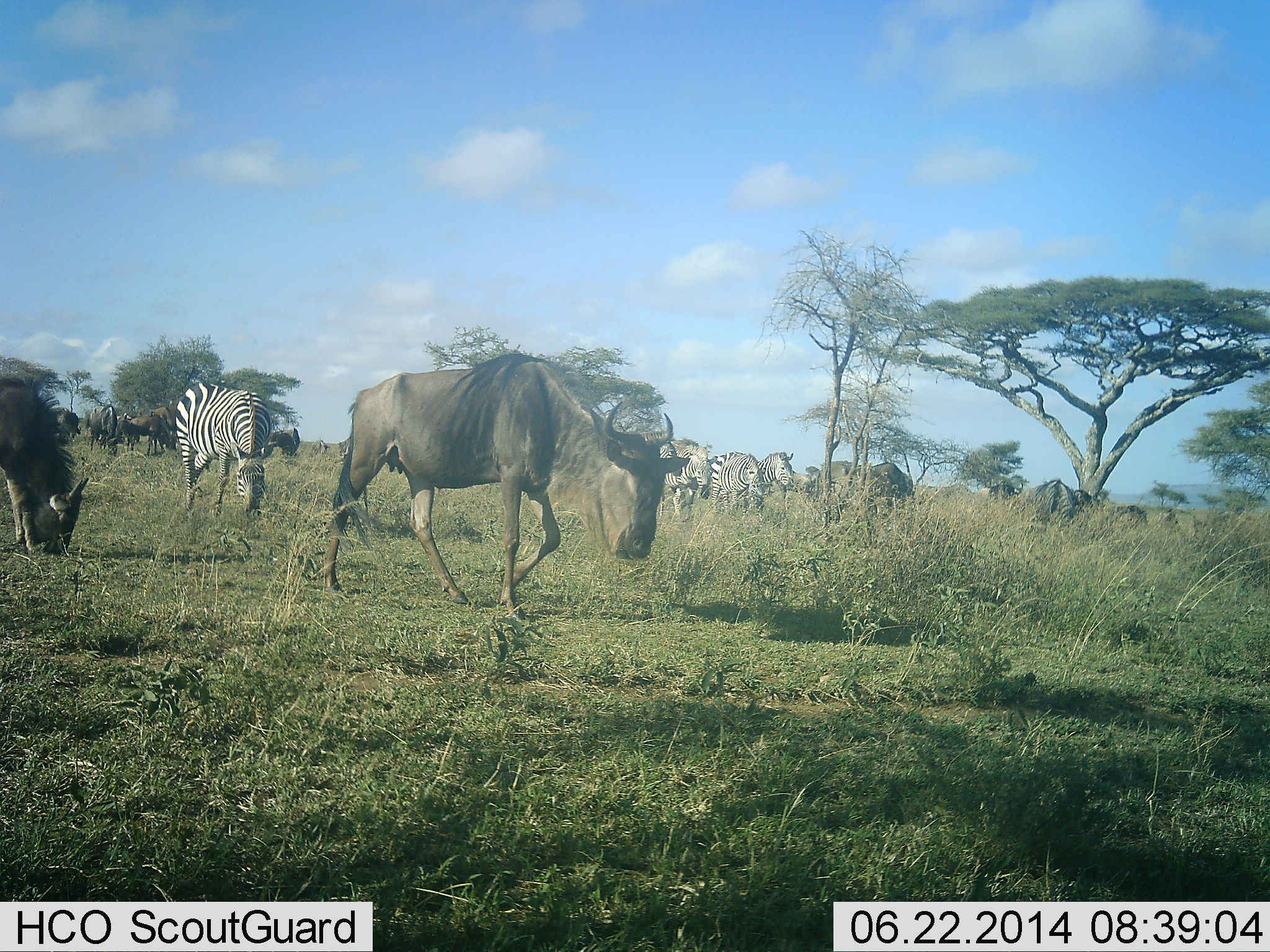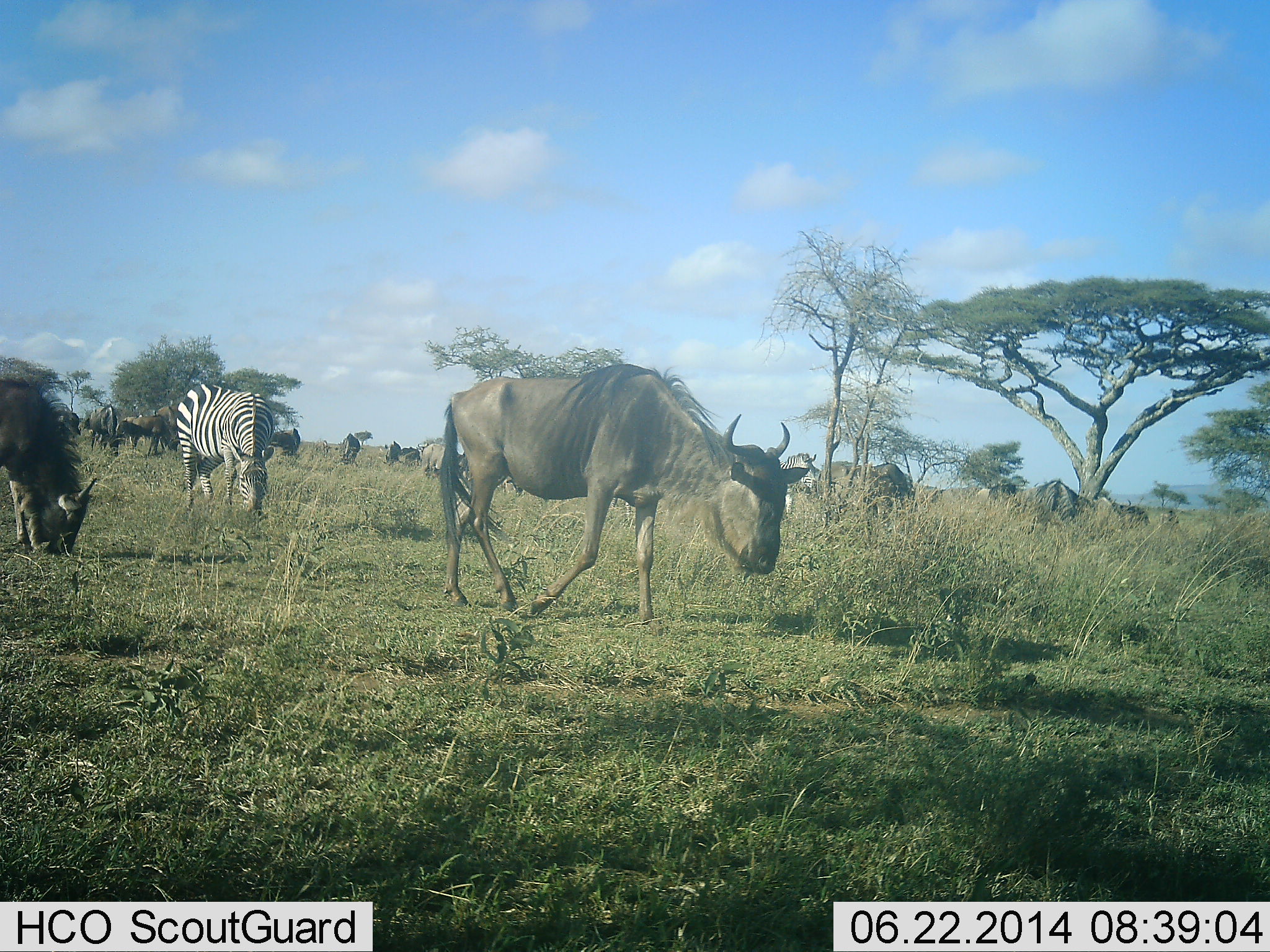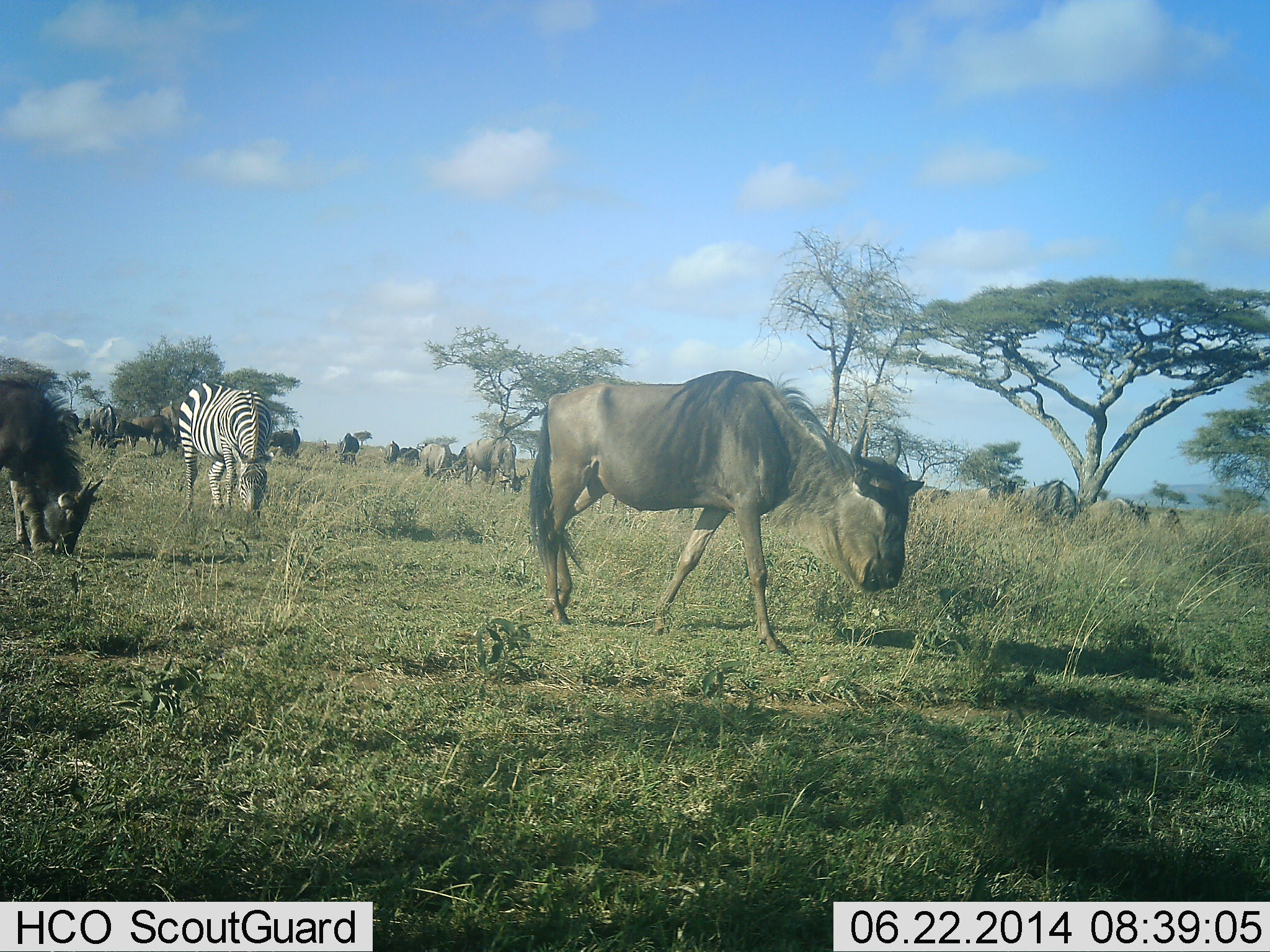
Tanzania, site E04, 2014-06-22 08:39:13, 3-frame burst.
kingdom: Animalia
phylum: Chordata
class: Mammalia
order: Artiodactyla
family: Bovidae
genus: Connochaetes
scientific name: Connochaetes taurinus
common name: blue wildebeest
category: wildebeest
Wildebeest (blue wildebeest) (Connochaetes taurinus), count 11-50. Behavior (volunteer vote fractions): standing 60%, resting 0%, moving 90%, interacting 0%. Young present (vote fraction): 0%. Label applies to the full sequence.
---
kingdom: Animalia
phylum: Chordata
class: Mammalia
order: Perissodactyla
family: Equidae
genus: Equus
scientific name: Equus quagga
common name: plains zebra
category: zebra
Zebra (plains zebra) (Equus quagga), count 4. Behavior (volunteer vote fractions): standing 40%, resting 0%, moving 20%, interacting 0%. Young present (vote fraction): 0%. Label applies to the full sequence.